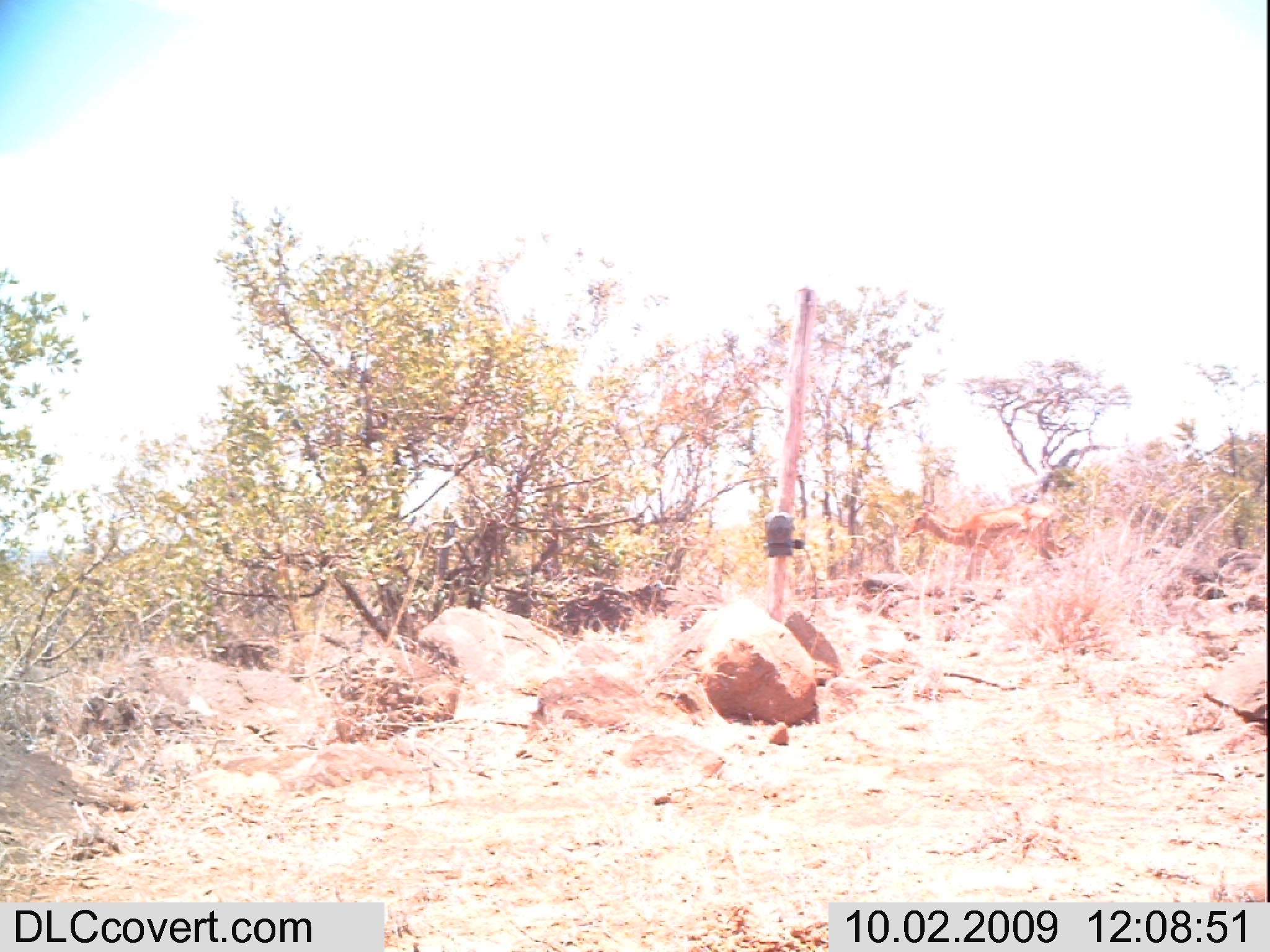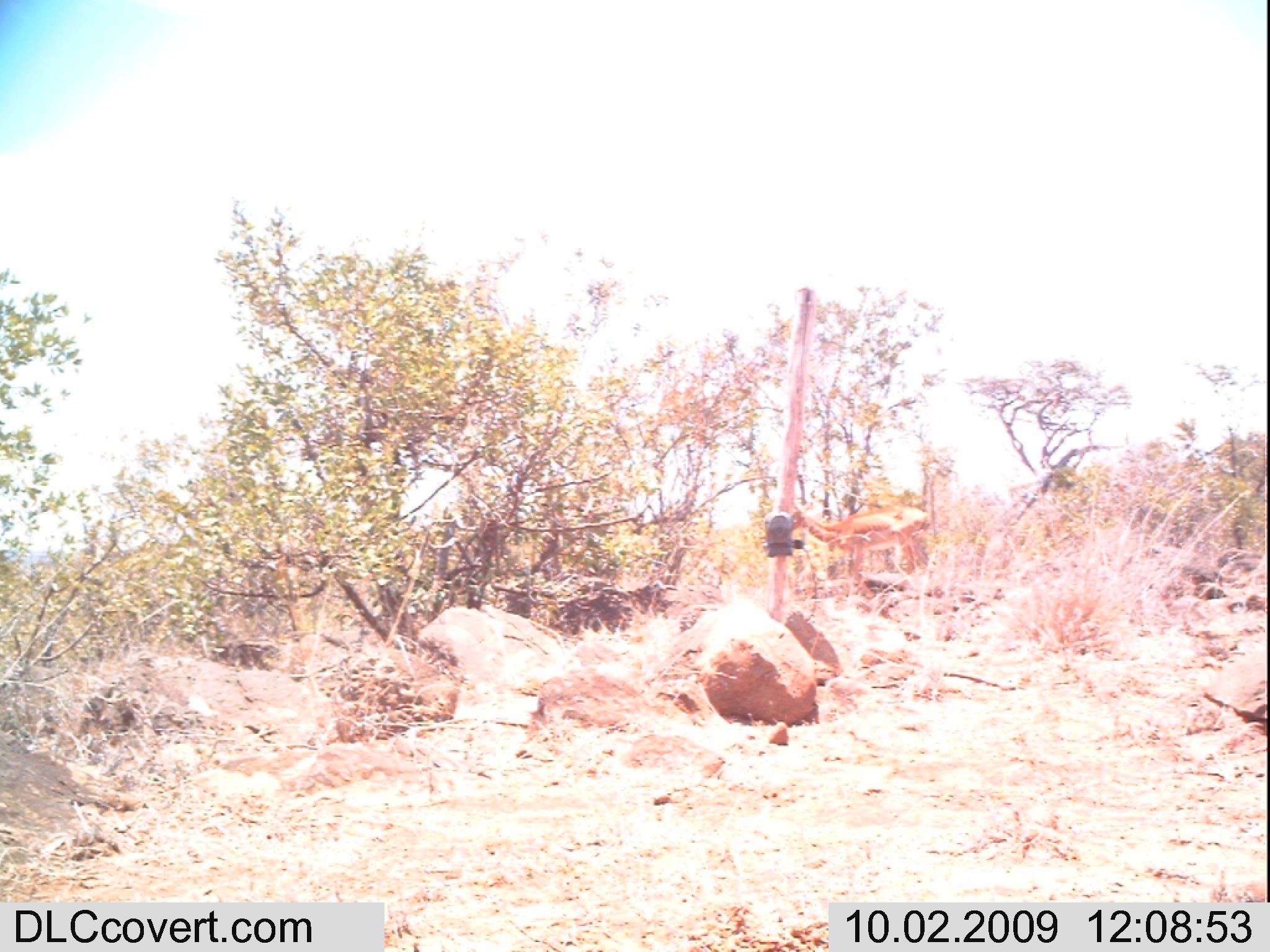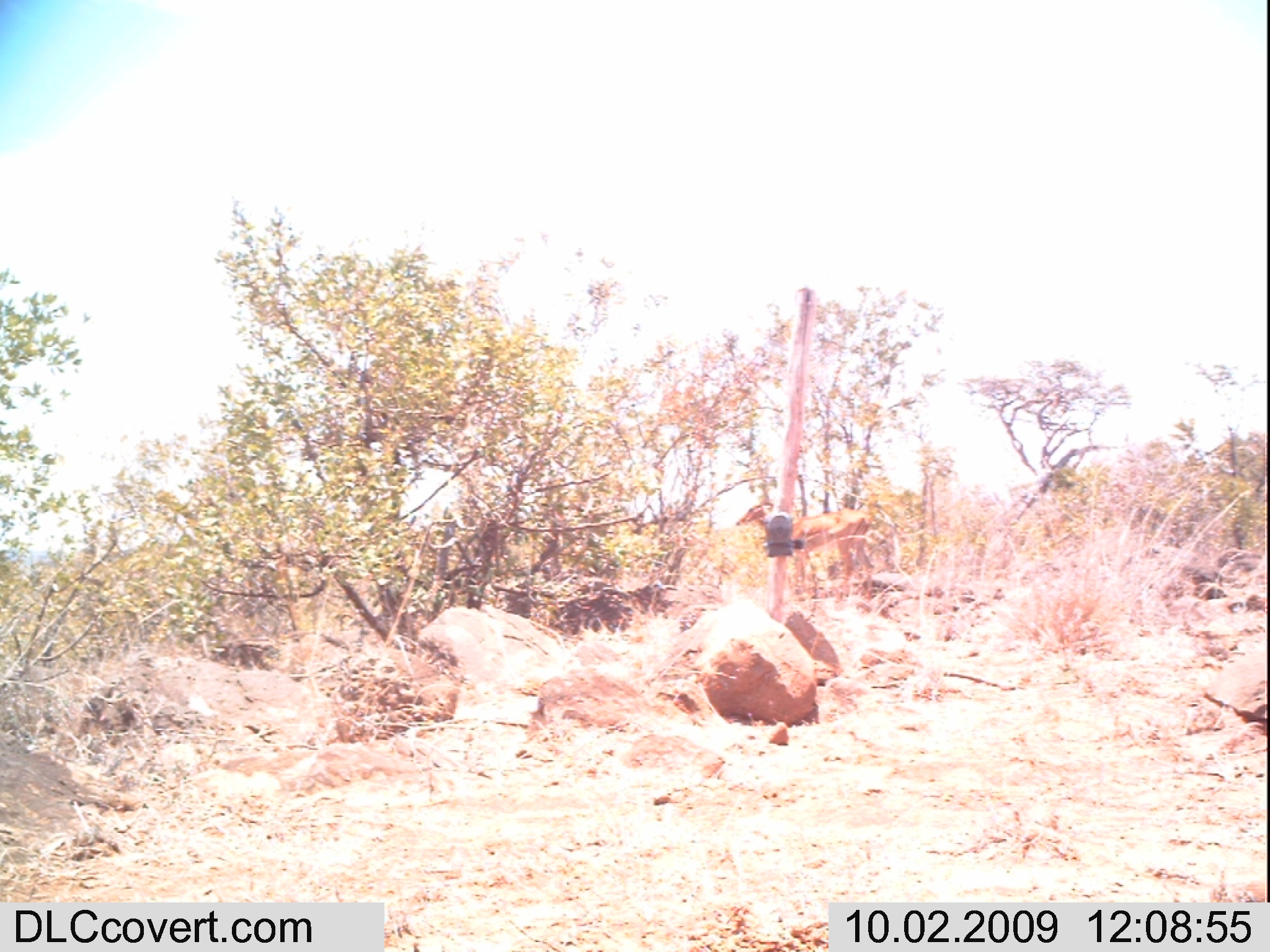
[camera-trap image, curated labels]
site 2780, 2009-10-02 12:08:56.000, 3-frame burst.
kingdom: Animalia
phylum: Chordata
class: Mammalia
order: Artiodactyla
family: Bovidae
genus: Aepyceros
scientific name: Aepyceros melampus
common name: impala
Aepyceros melampus (impala), count 1.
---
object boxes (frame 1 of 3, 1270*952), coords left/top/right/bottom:
aepyceros melampus: 905/501/1067/582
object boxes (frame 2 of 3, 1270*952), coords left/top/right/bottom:
aepyceros melampus: 789/503/933/600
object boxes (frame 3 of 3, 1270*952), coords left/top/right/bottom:
aepyceros melampus: 734/503/875/604